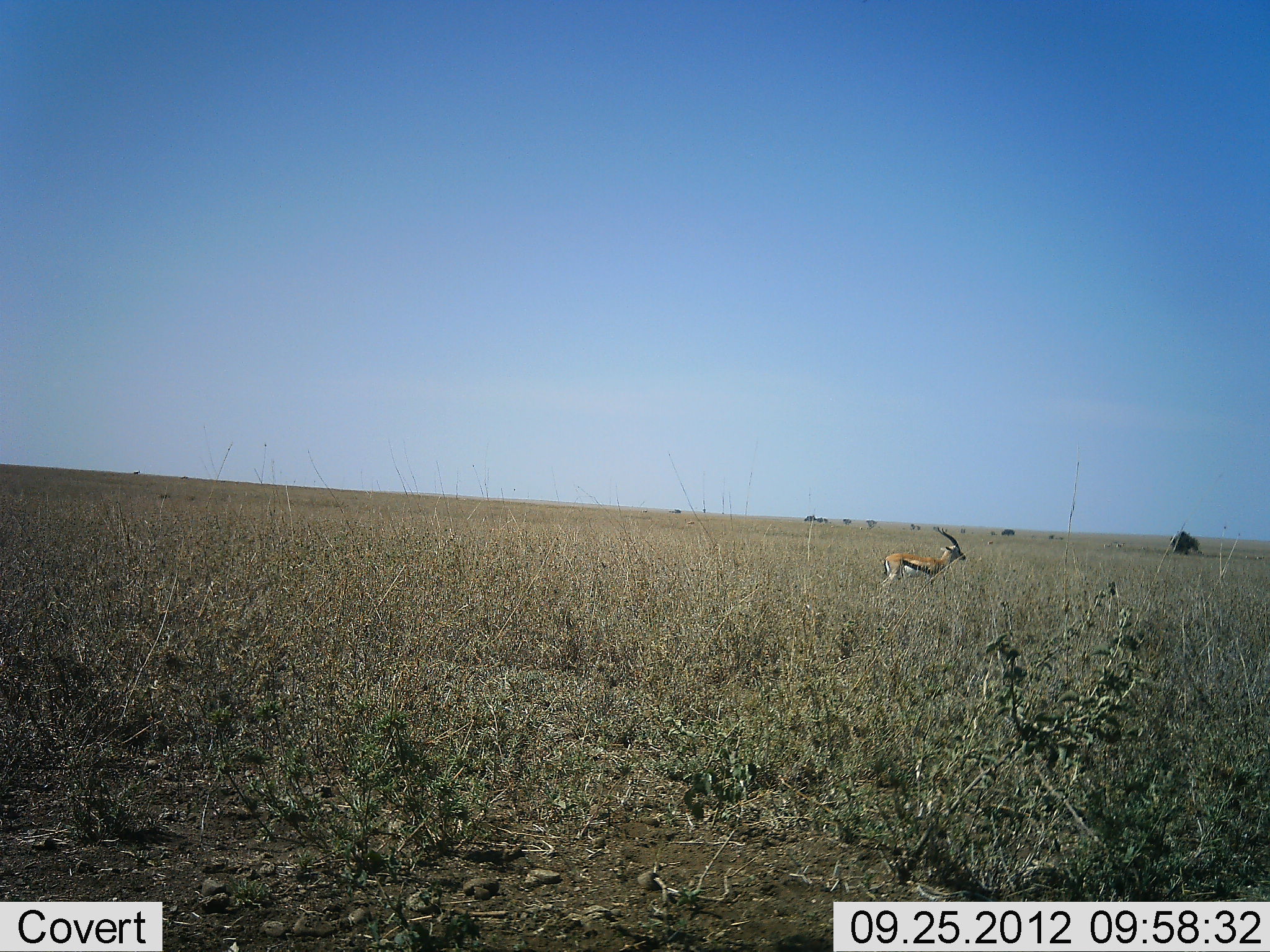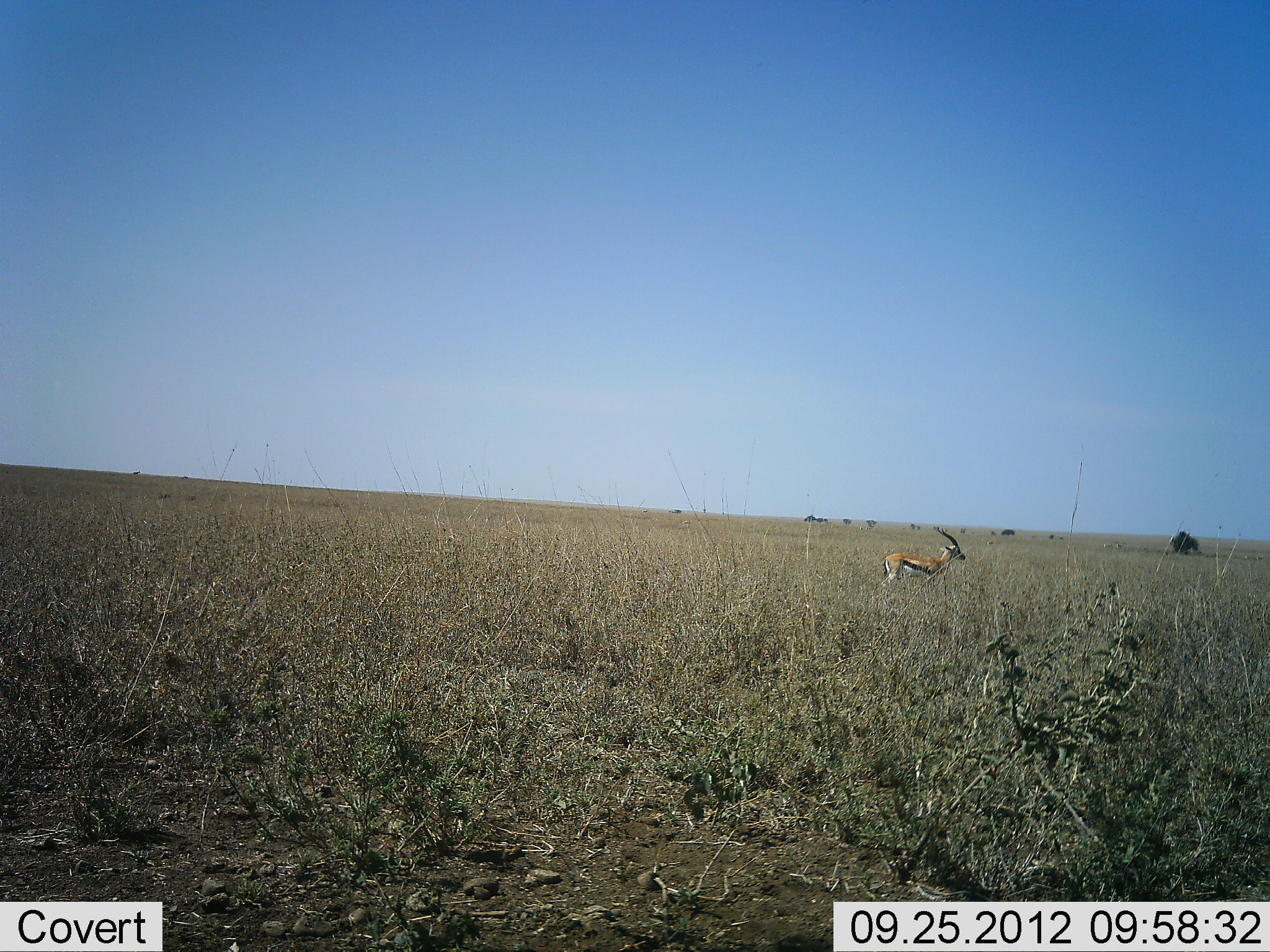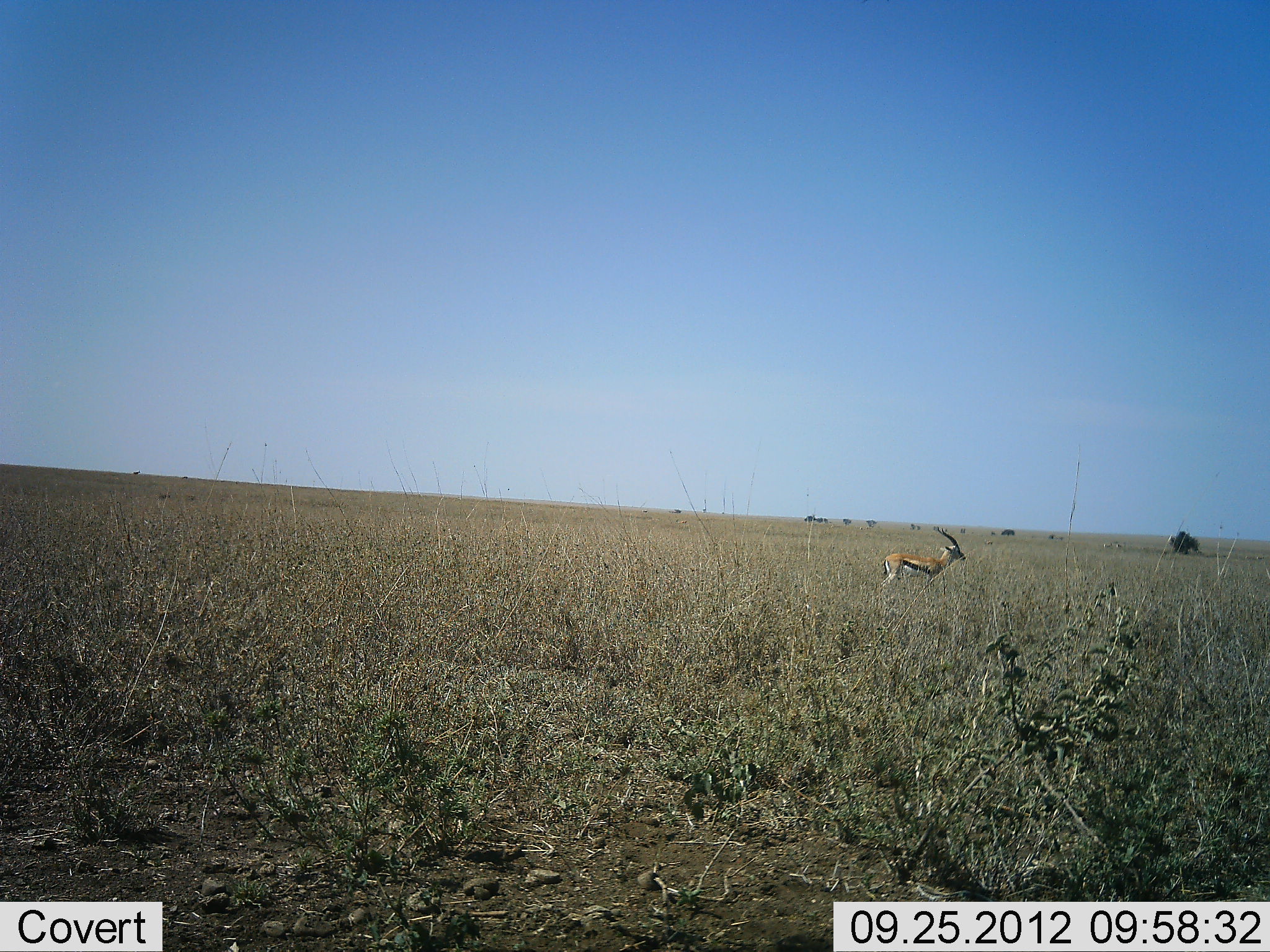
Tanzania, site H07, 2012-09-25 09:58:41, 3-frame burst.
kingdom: Animalia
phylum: Chordata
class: Mammalia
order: Artiodactyla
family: Bovidae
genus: Eudorcas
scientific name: Eudorcas thomsonii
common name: thomson's gazelle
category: gazellethomsons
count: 1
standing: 100%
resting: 0%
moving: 0%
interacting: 0%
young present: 0%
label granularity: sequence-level